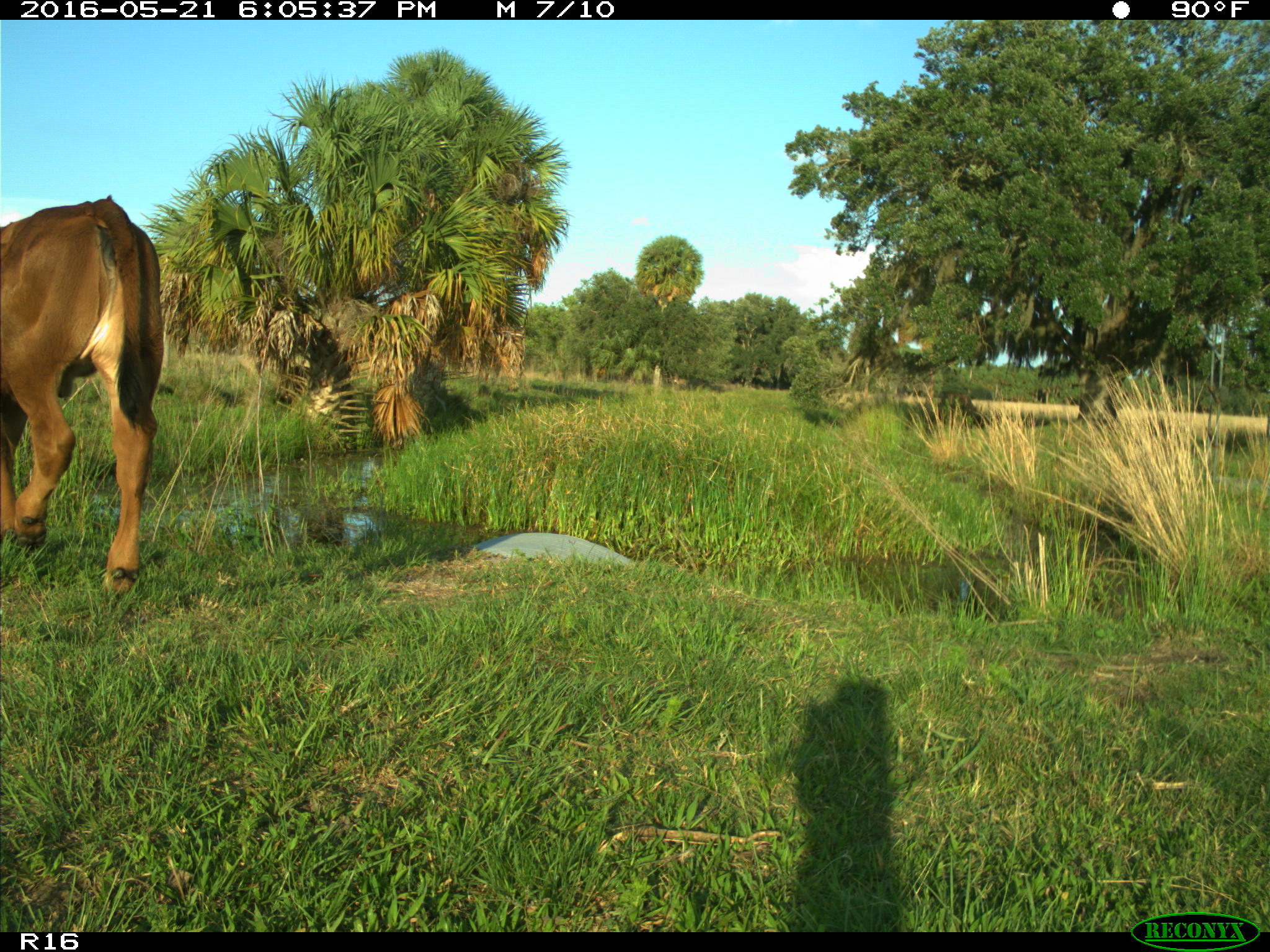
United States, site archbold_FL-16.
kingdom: Animalia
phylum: Chordata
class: Mammalia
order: Artiodactyla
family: Bovidae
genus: Bos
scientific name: Bos taurus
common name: domestic cow